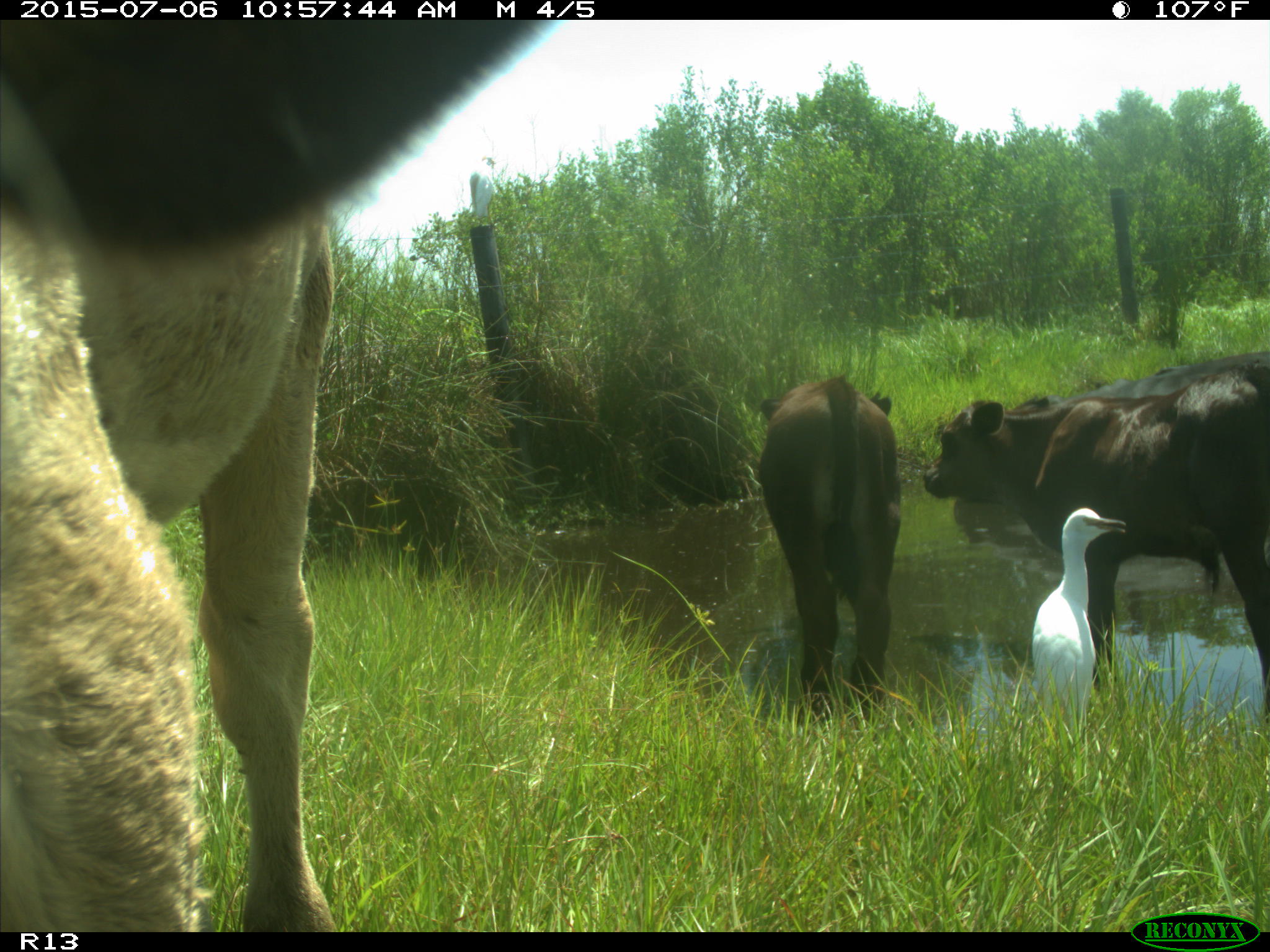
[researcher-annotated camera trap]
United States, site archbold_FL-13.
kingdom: Animalia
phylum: Chordata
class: Mammalia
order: Artiodactyla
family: Bovidae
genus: Bos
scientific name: Bos taurus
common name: domestic cow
Bos taurus (domestic cow).